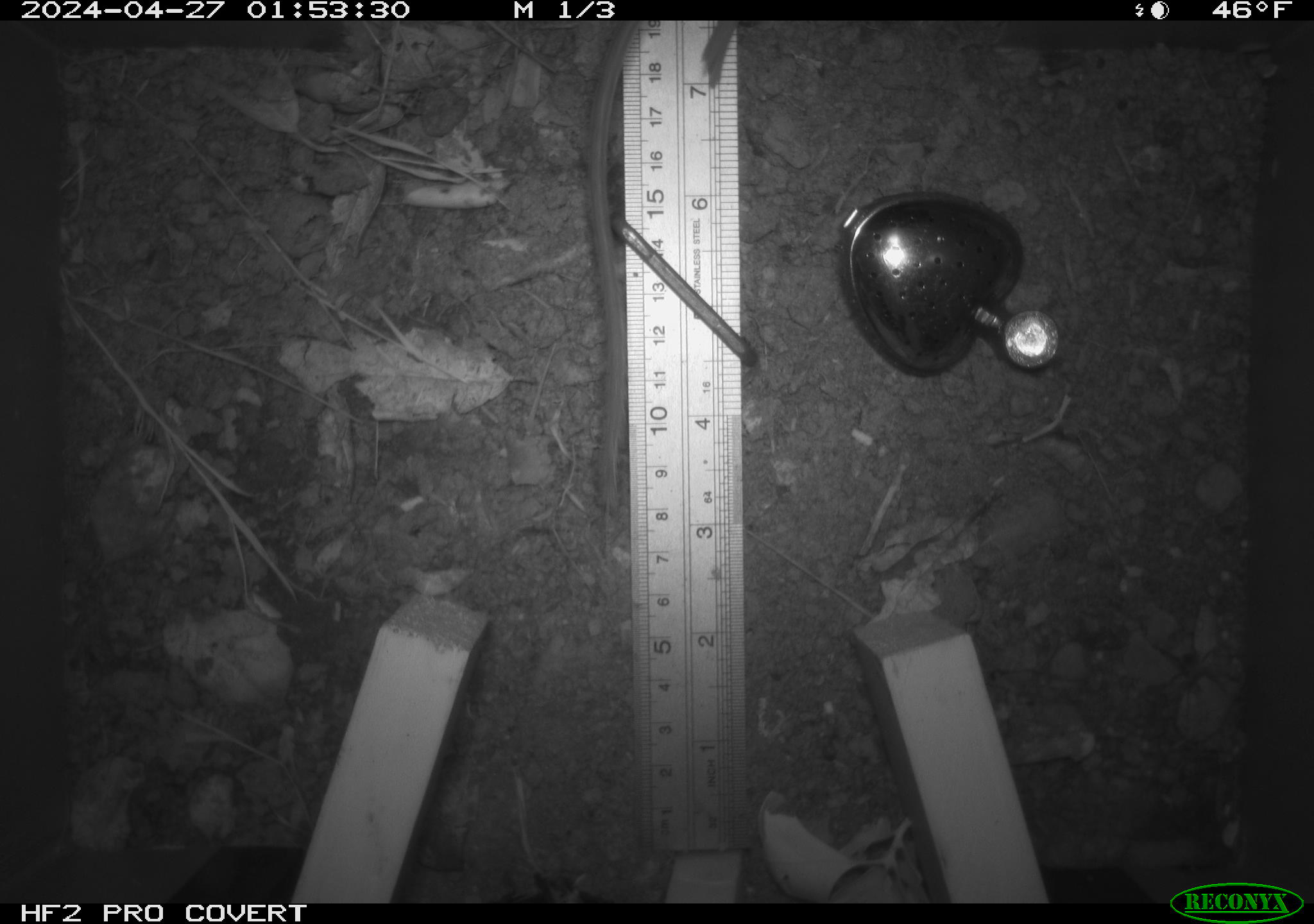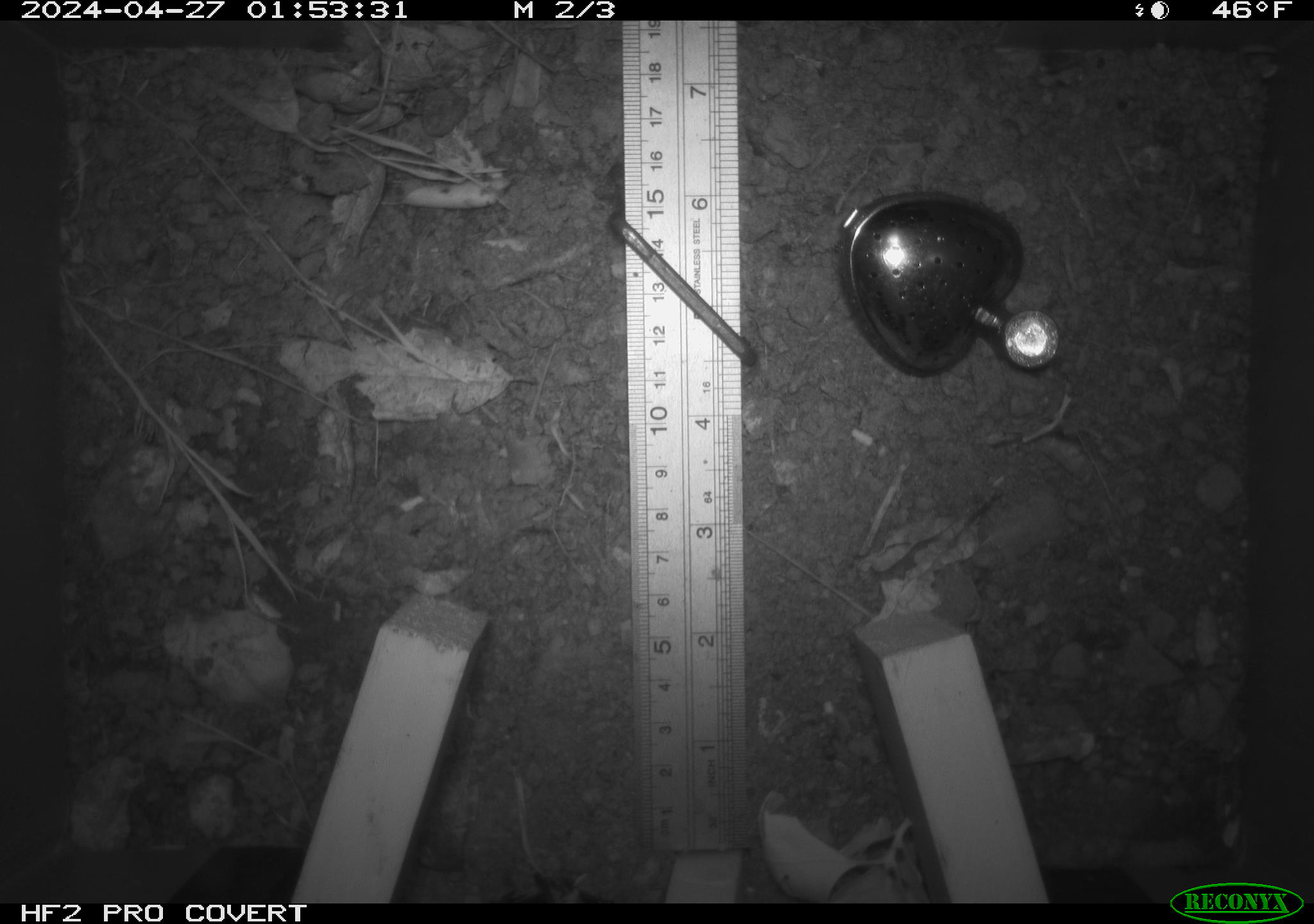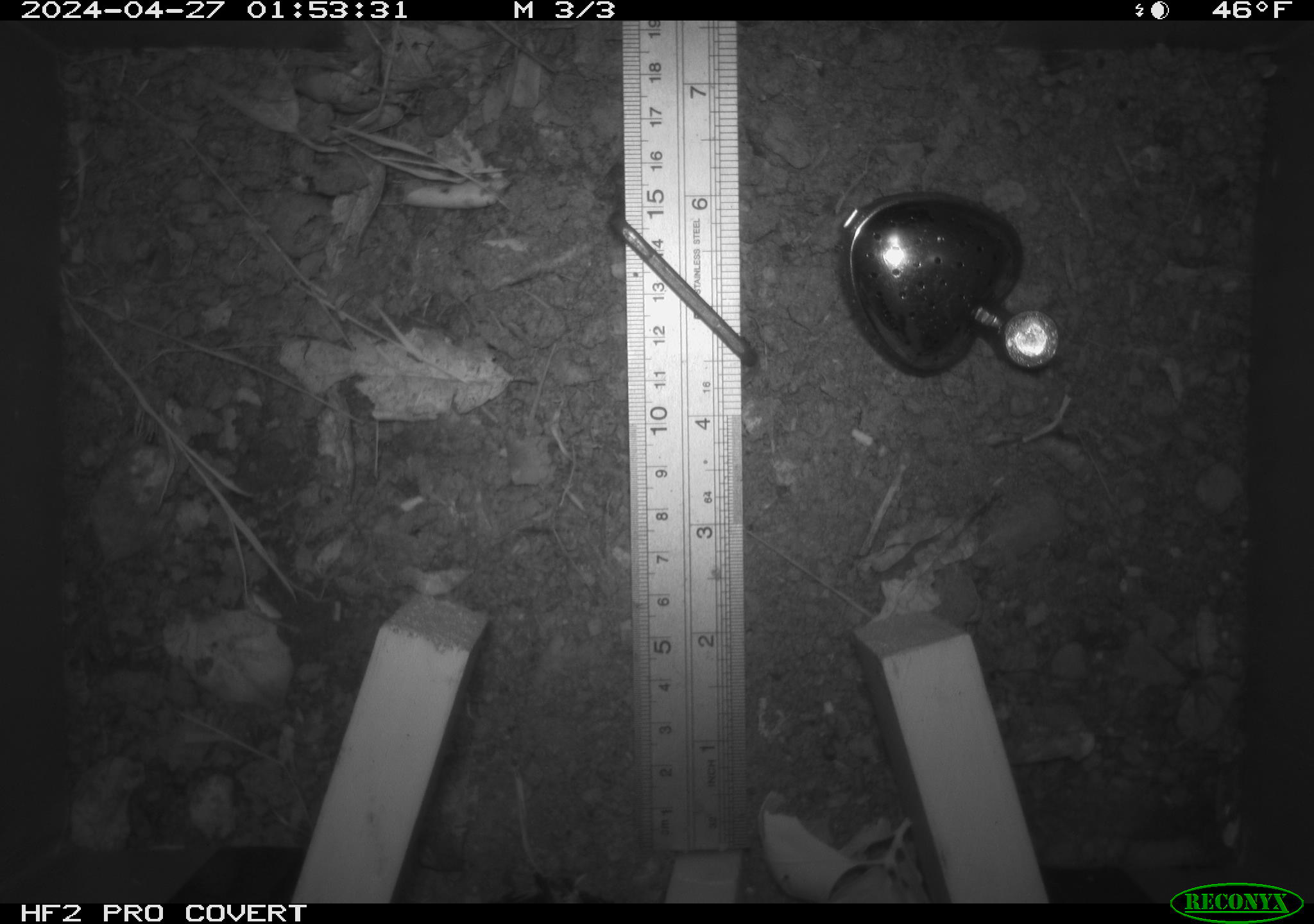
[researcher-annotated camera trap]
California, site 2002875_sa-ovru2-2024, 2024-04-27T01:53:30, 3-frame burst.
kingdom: Animalia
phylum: Chordata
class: Mammalia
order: Rodentia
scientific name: Rodentia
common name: rodent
Rodent (Rodentia).